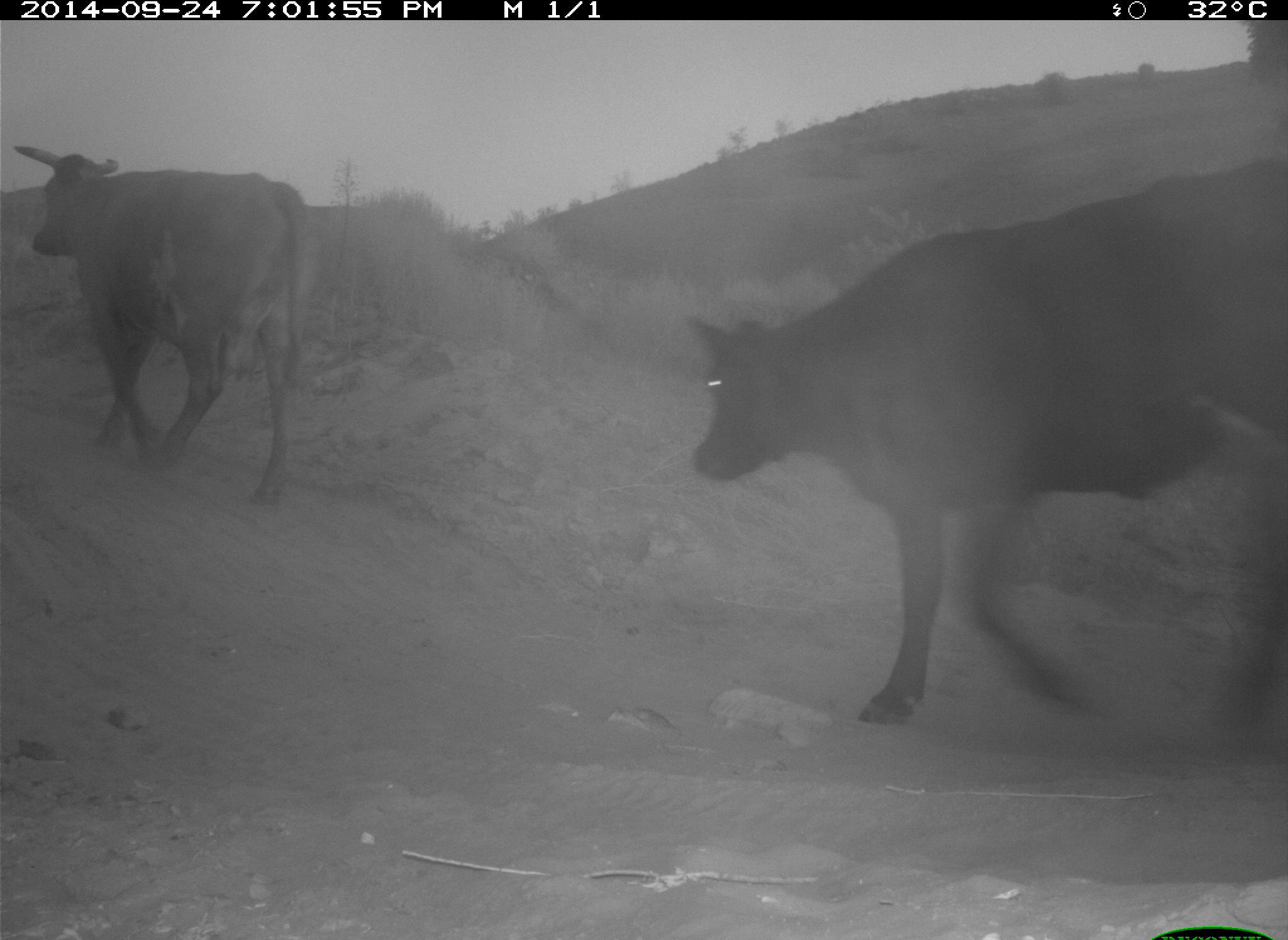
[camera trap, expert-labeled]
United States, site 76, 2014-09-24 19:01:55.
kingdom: Animalia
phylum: Chordata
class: Mammalia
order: Artiodactyla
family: Bovidae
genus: Bos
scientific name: Bos taurus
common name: cow